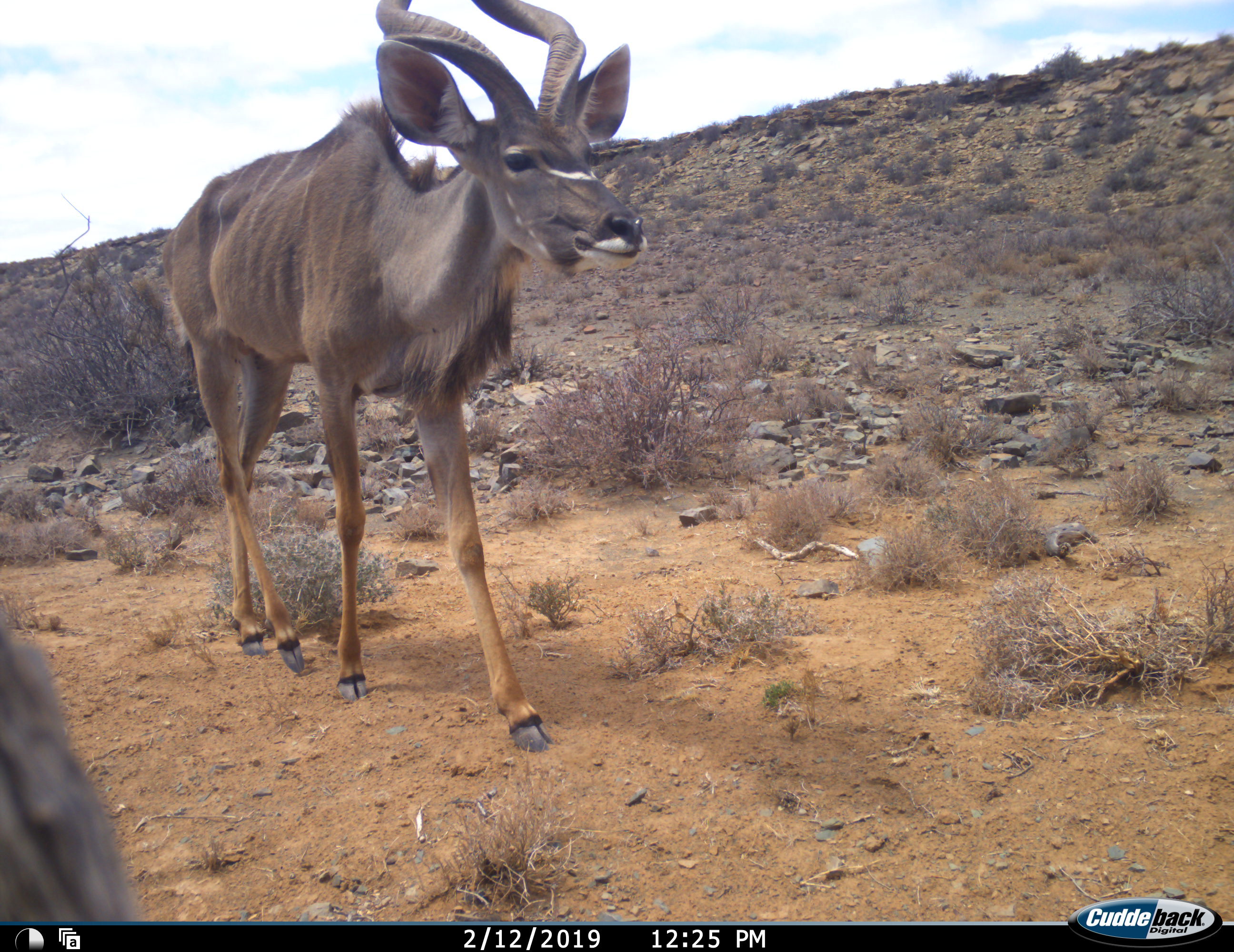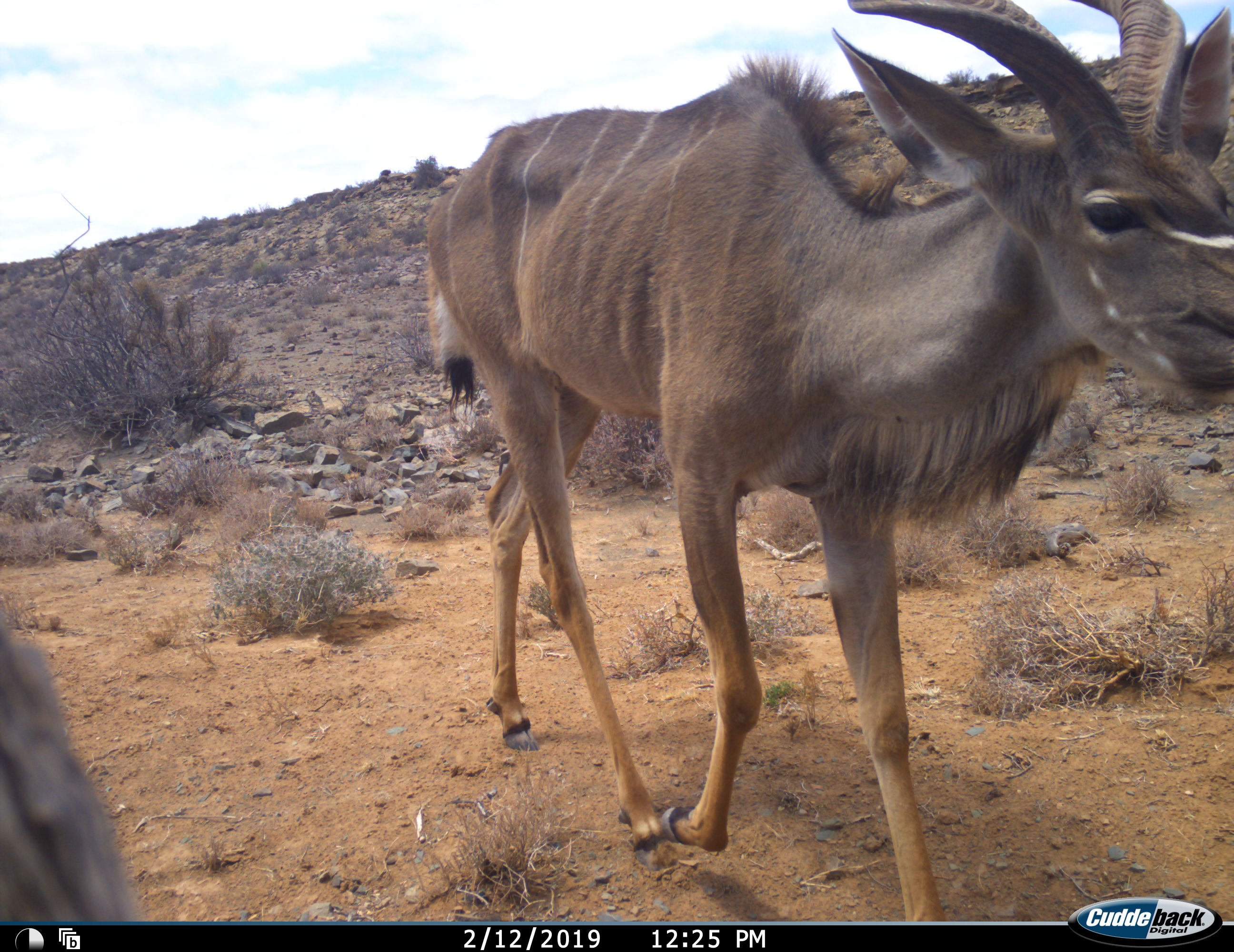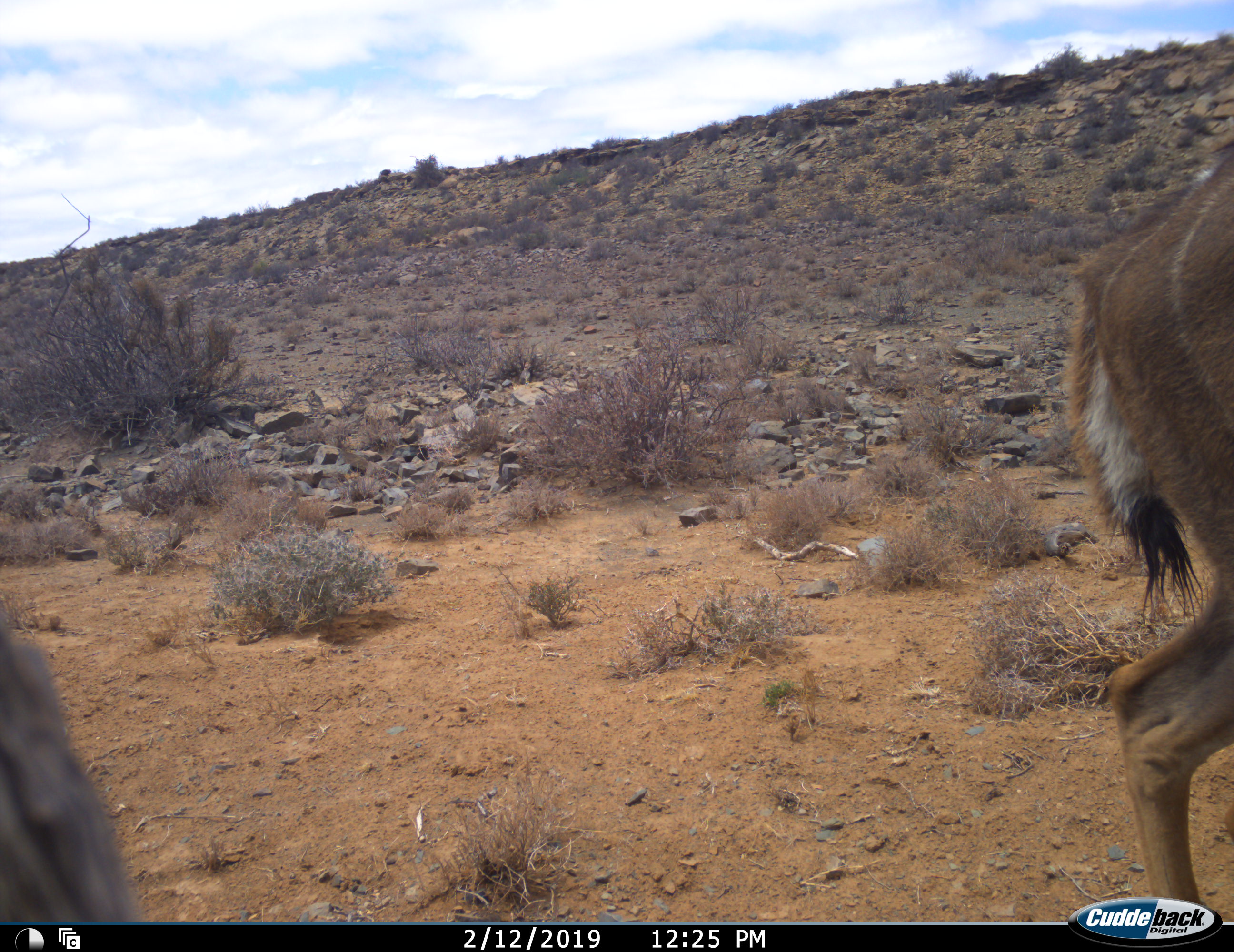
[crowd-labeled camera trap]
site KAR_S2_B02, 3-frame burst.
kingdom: Animalia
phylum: Chordata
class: Mammalia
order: Artiodactyla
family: Bovidae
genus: Tragelaphus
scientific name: Tragelaphus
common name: kudu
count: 1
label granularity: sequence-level